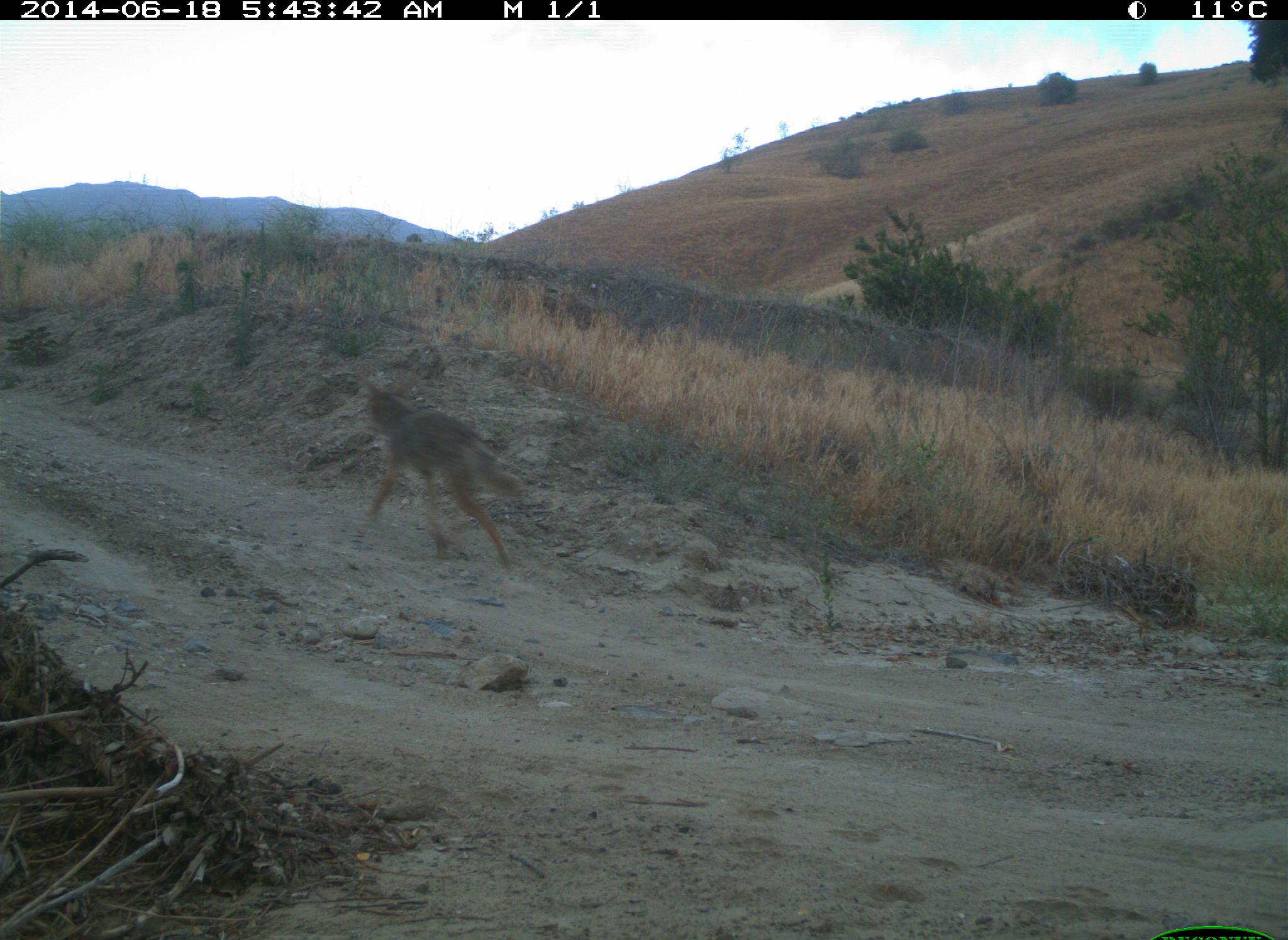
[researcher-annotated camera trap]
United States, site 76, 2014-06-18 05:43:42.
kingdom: Animalia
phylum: Chordata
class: Mammalia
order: Carnivora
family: Canidae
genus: Canis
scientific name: Canis latrans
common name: coyote